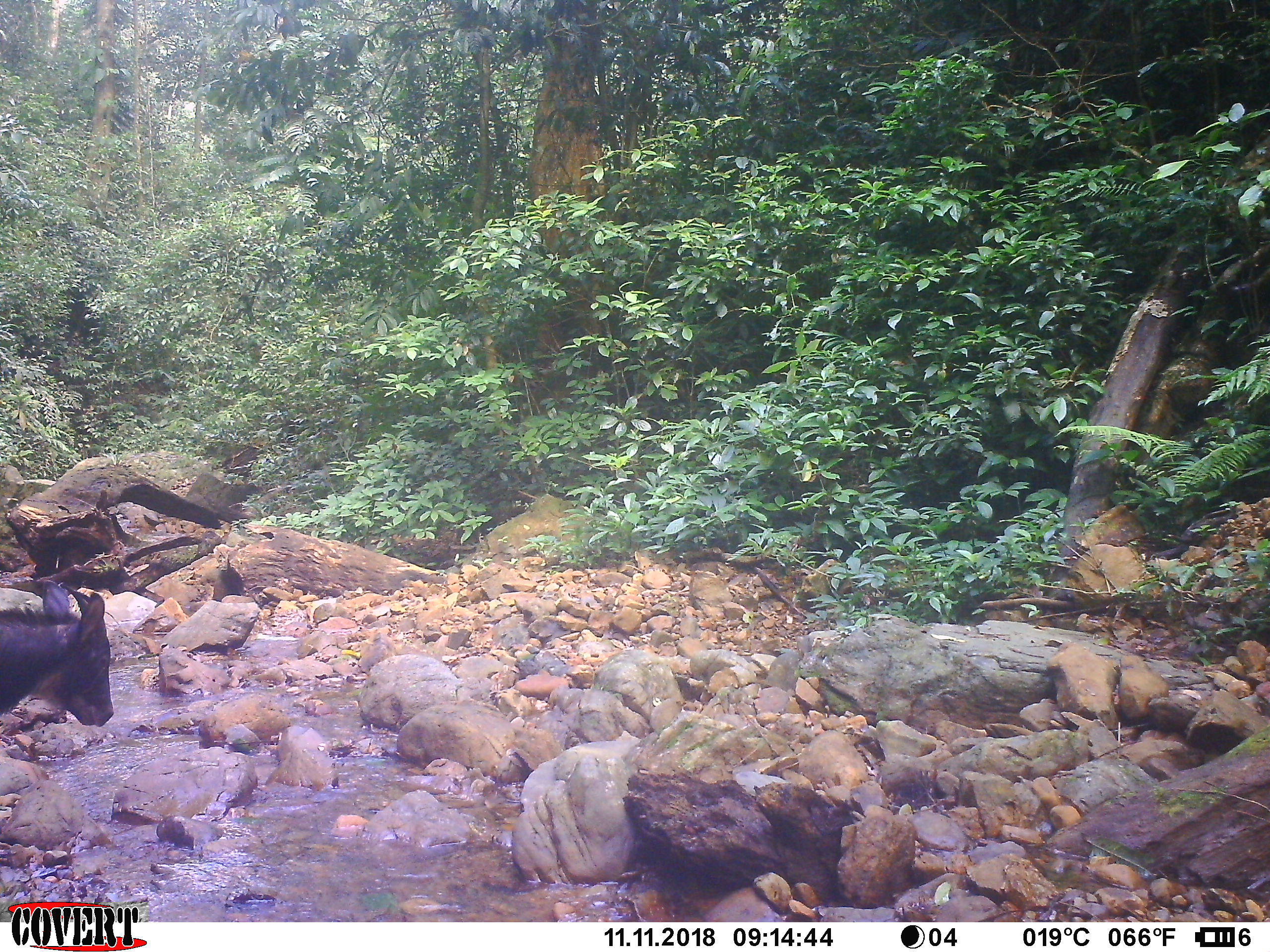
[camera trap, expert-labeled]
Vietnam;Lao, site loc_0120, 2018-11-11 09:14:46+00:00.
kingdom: Animalia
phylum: Chordata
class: Mammalia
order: Artiodactyla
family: Bovidae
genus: Capricornis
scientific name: Capricornis sumatraensis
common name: chinese serow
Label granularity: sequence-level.